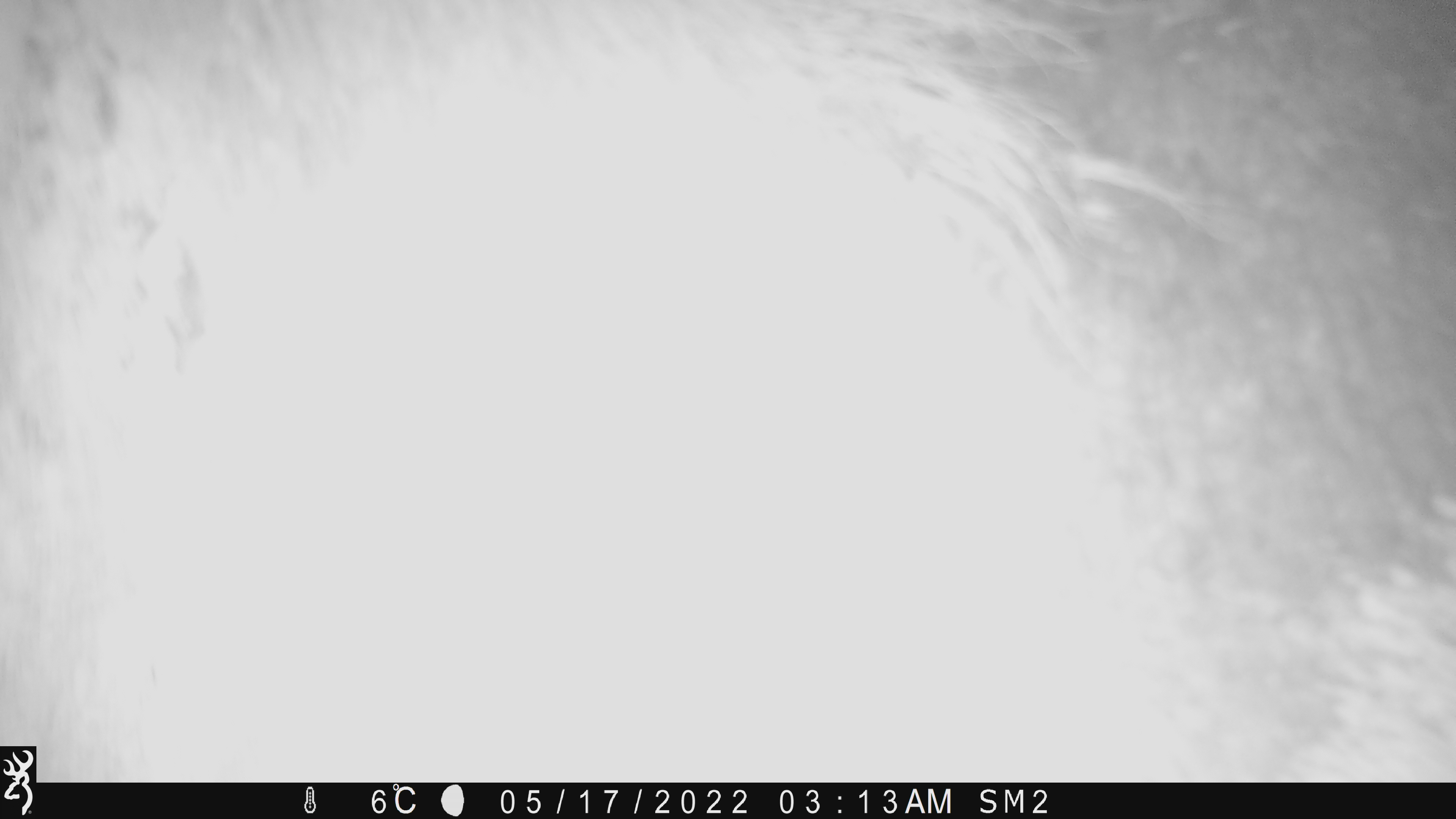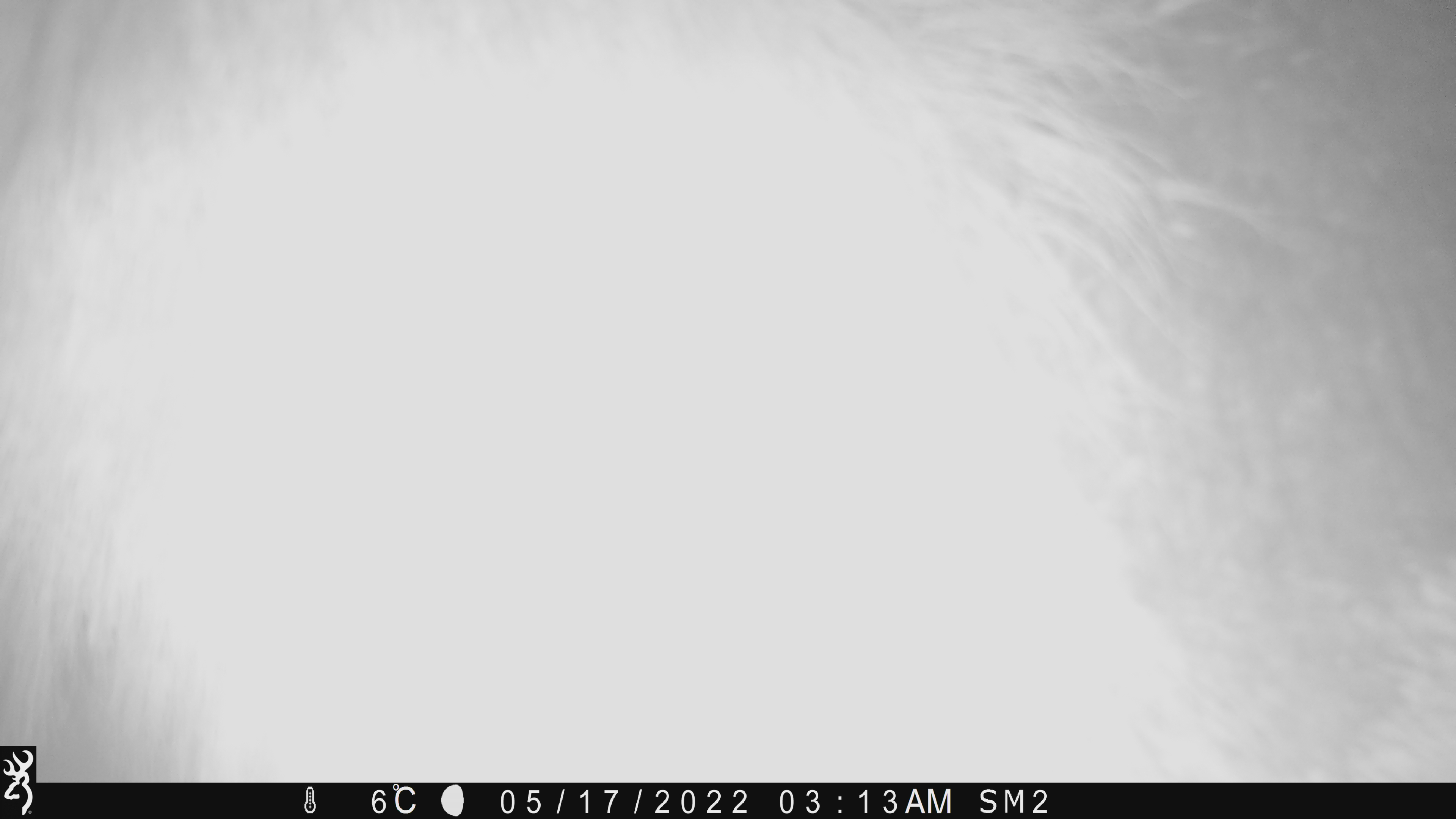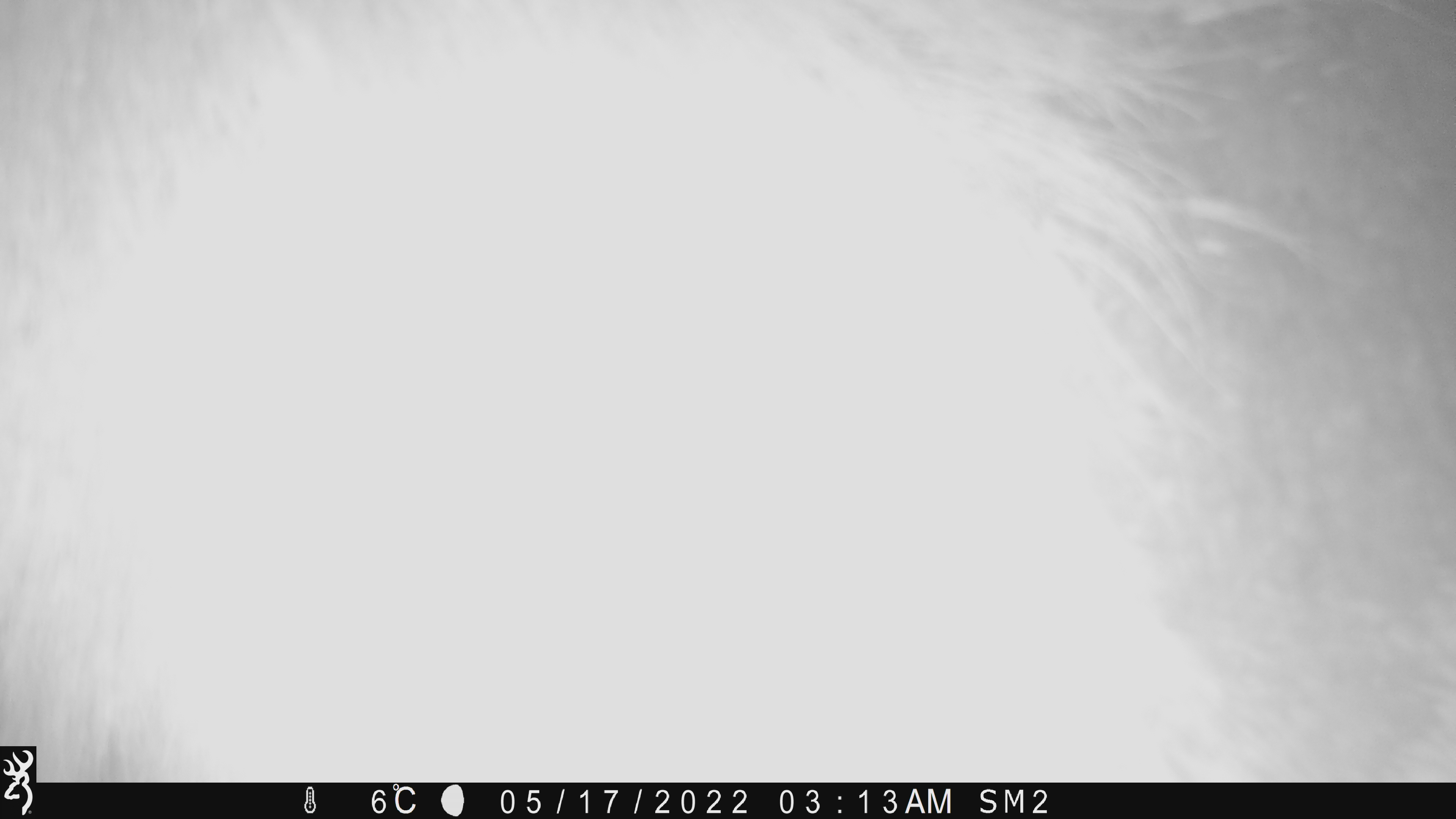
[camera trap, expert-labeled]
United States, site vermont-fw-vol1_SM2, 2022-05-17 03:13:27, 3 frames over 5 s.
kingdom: Animalia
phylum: Chordata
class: Mammalia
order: Artiodactyla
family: Cervidae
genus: Alces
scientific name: Alces alces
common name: moose